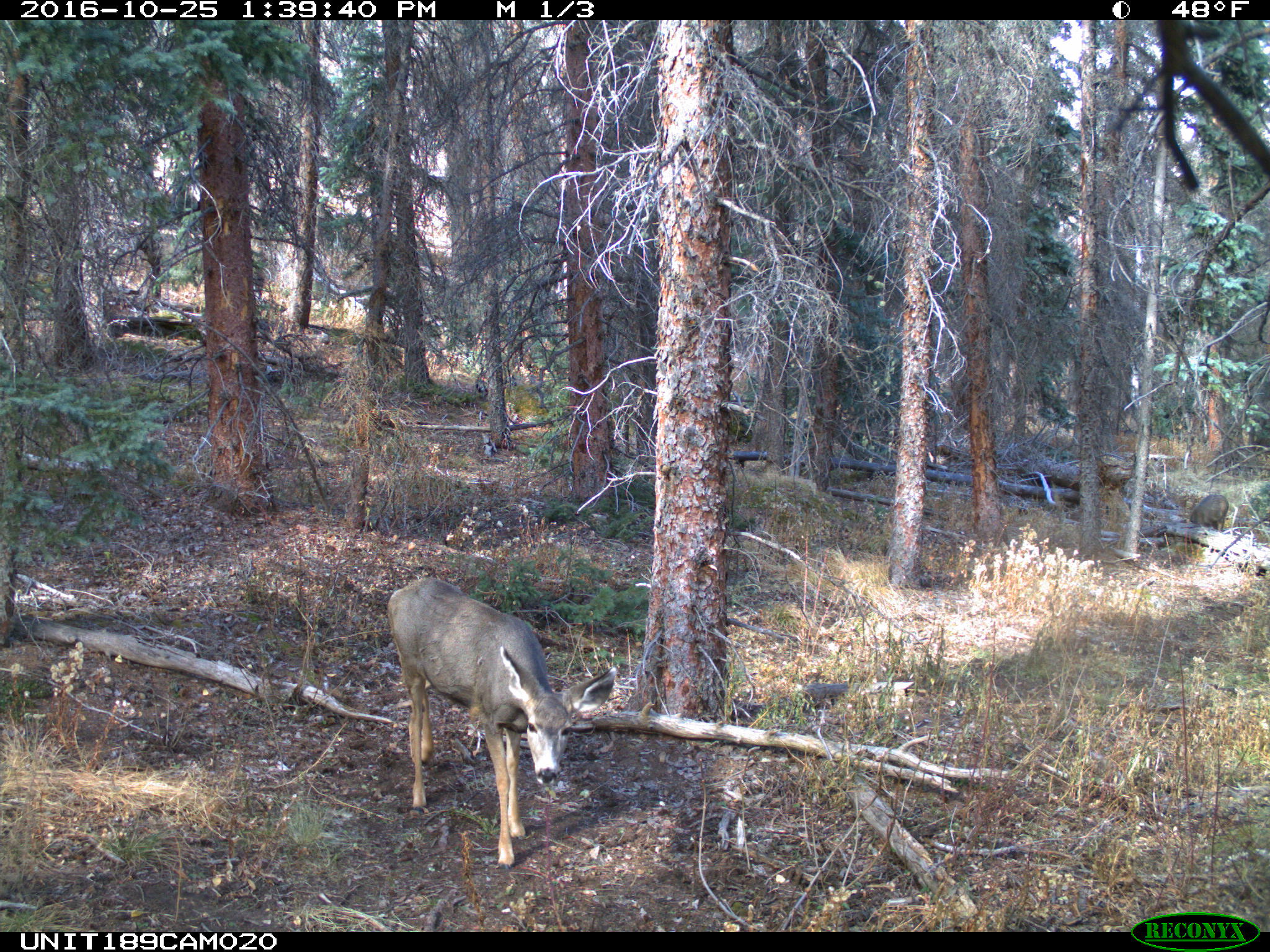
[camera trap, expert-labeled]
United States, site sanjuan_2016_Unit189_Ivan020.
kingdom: Animalia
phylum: Chordata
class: Mammalia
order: Artiodactyla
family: Cervidae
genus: Odocoileus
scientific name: Odocoileus hemionus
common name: mule deer